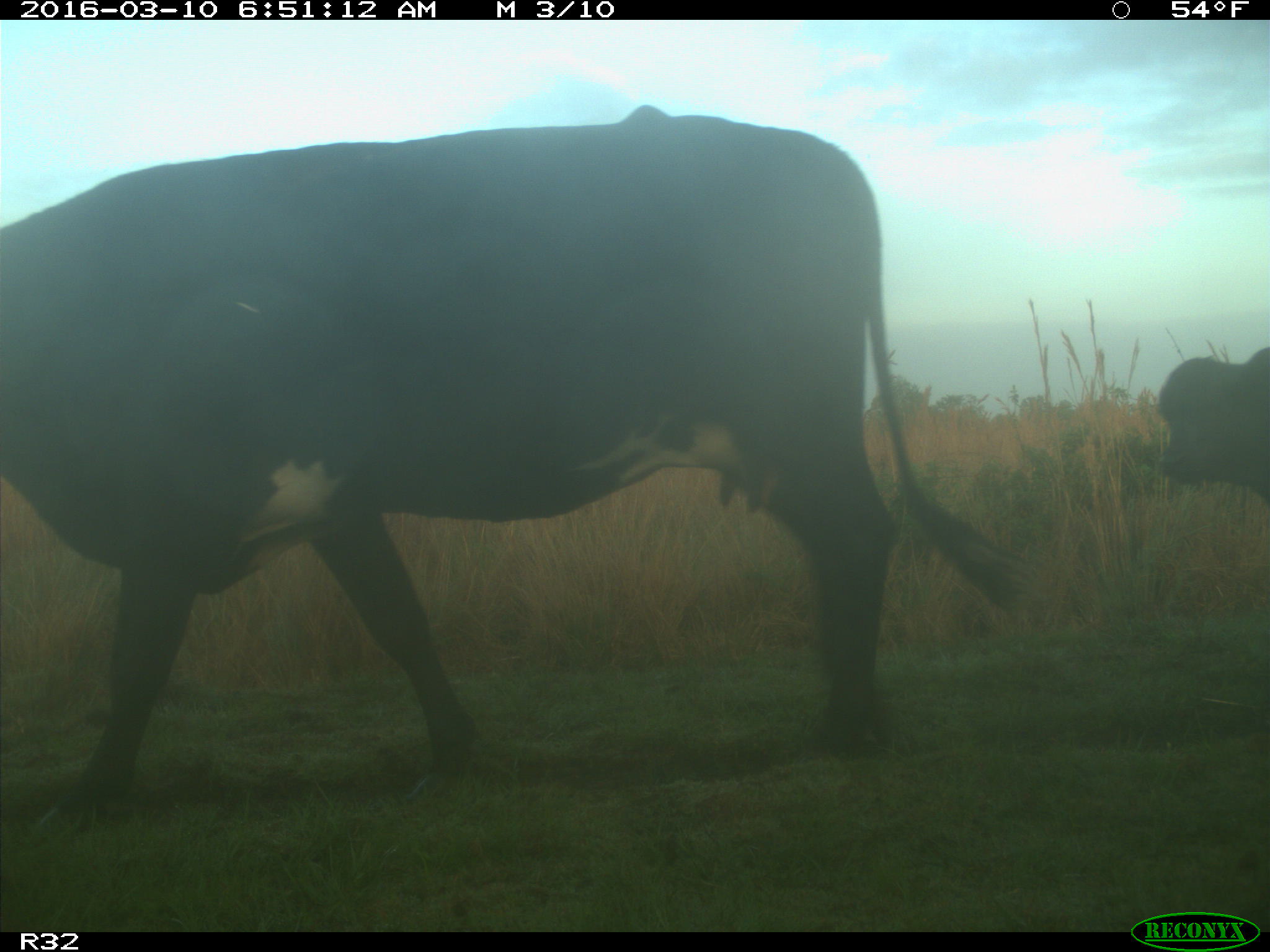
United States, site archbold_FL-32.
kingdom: Animalia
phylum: Chordata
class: Mammalia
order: Artiodactyla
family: Bovidae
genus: Bos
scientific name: Bos taurus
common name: domestic cow